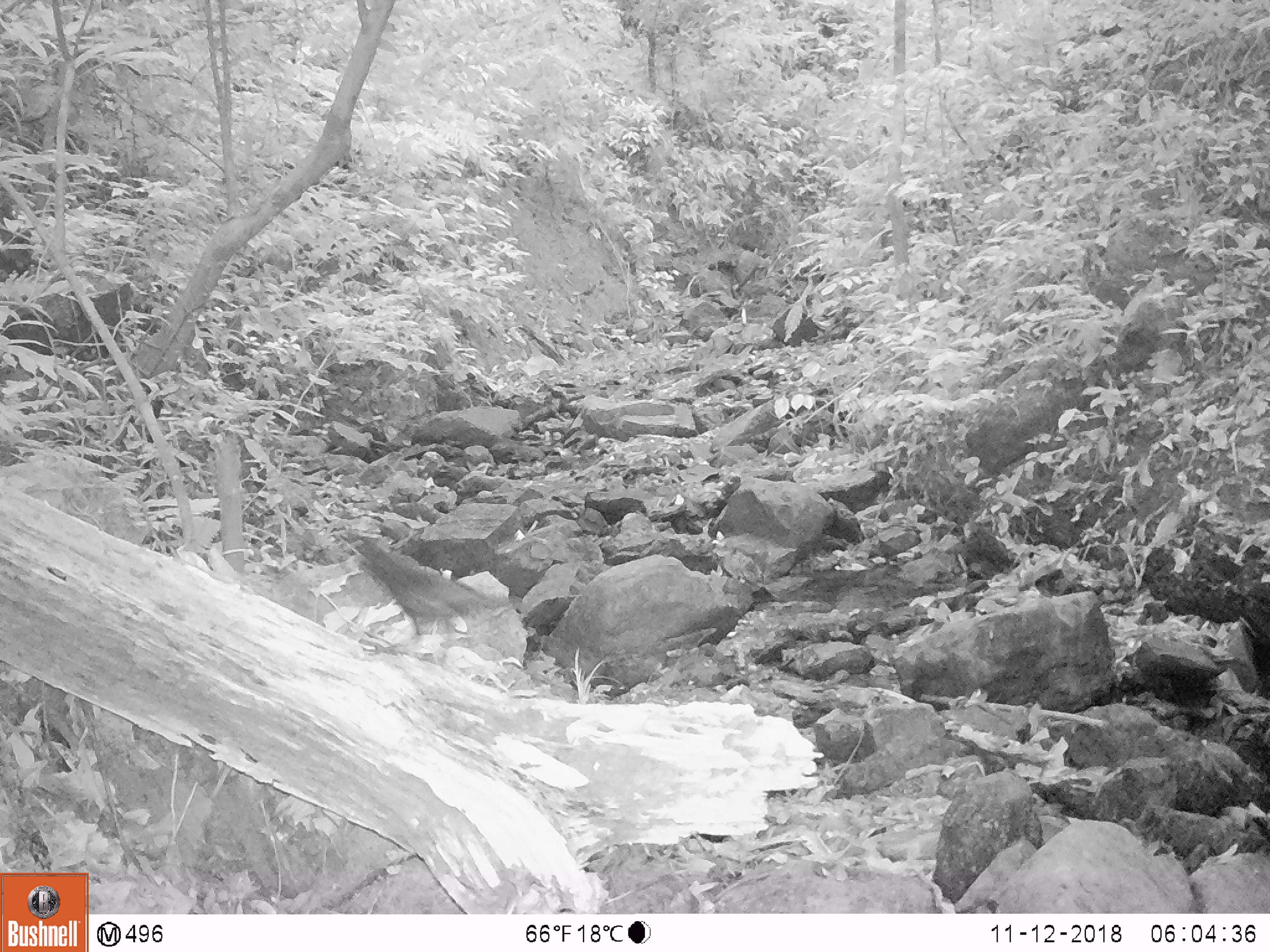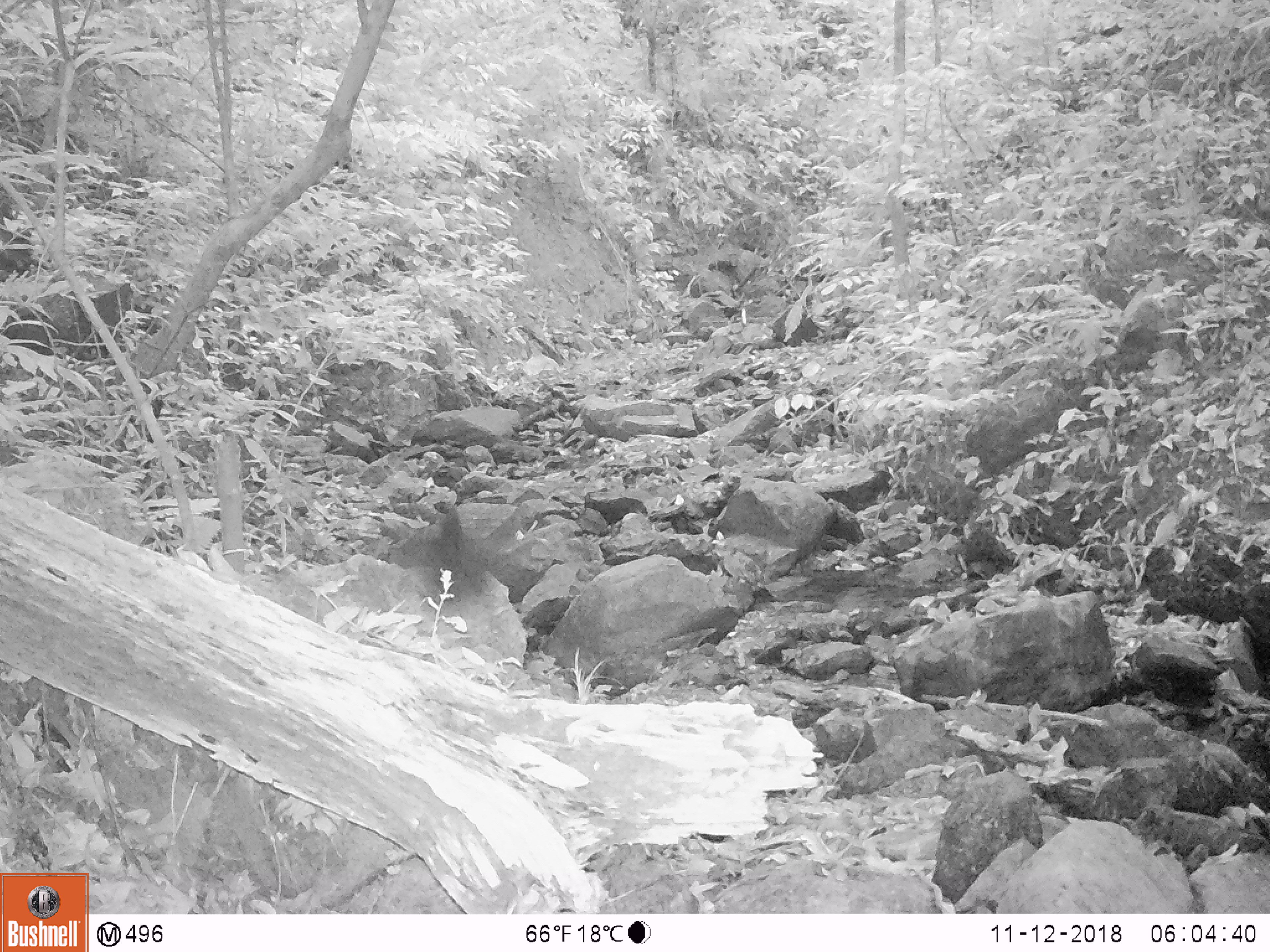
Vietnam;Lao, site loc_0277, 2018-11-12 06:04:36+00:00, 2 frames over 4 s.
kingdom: Animalia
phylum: Chordata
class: Aves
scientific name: Aves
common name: bird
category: unidentified bird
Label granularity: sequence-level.